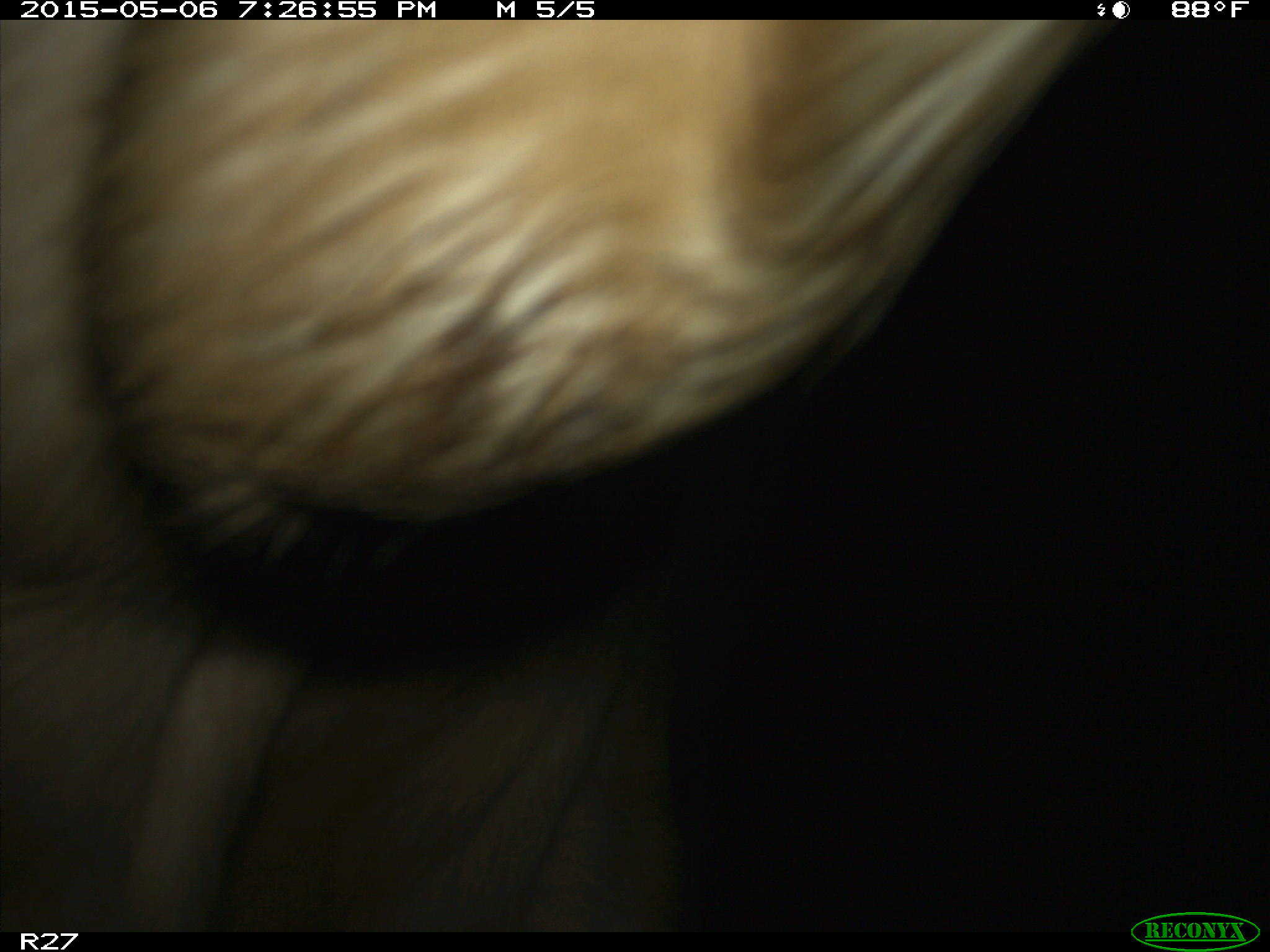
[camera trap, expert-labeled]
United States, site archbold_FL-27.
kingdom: Animalia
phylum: Chordata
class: Mammalia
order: Artiodactyla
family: Bovidae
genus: Bos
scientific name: Bos taurus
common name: domestic cow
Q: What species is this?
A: Bos taurus (domestic cow).